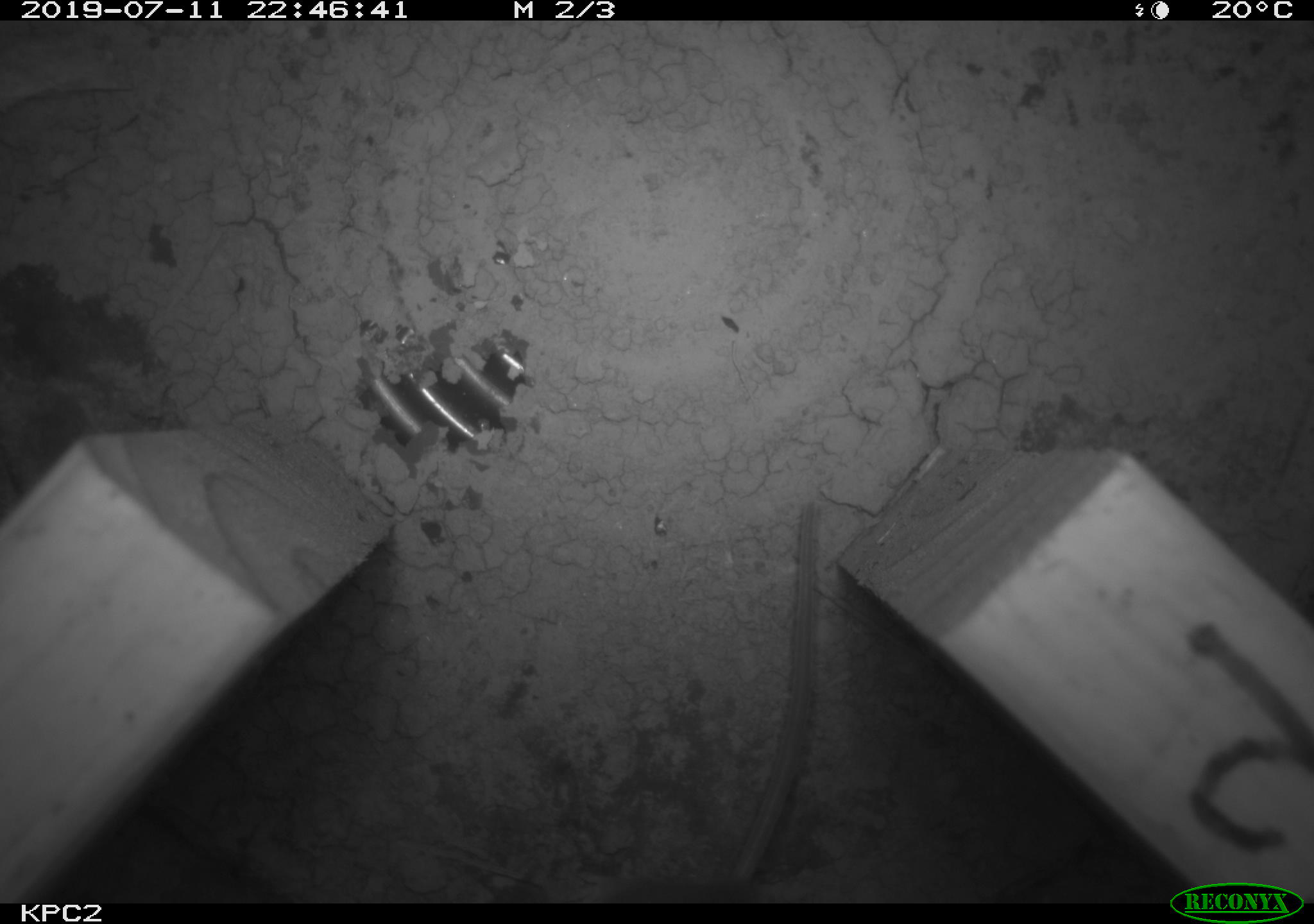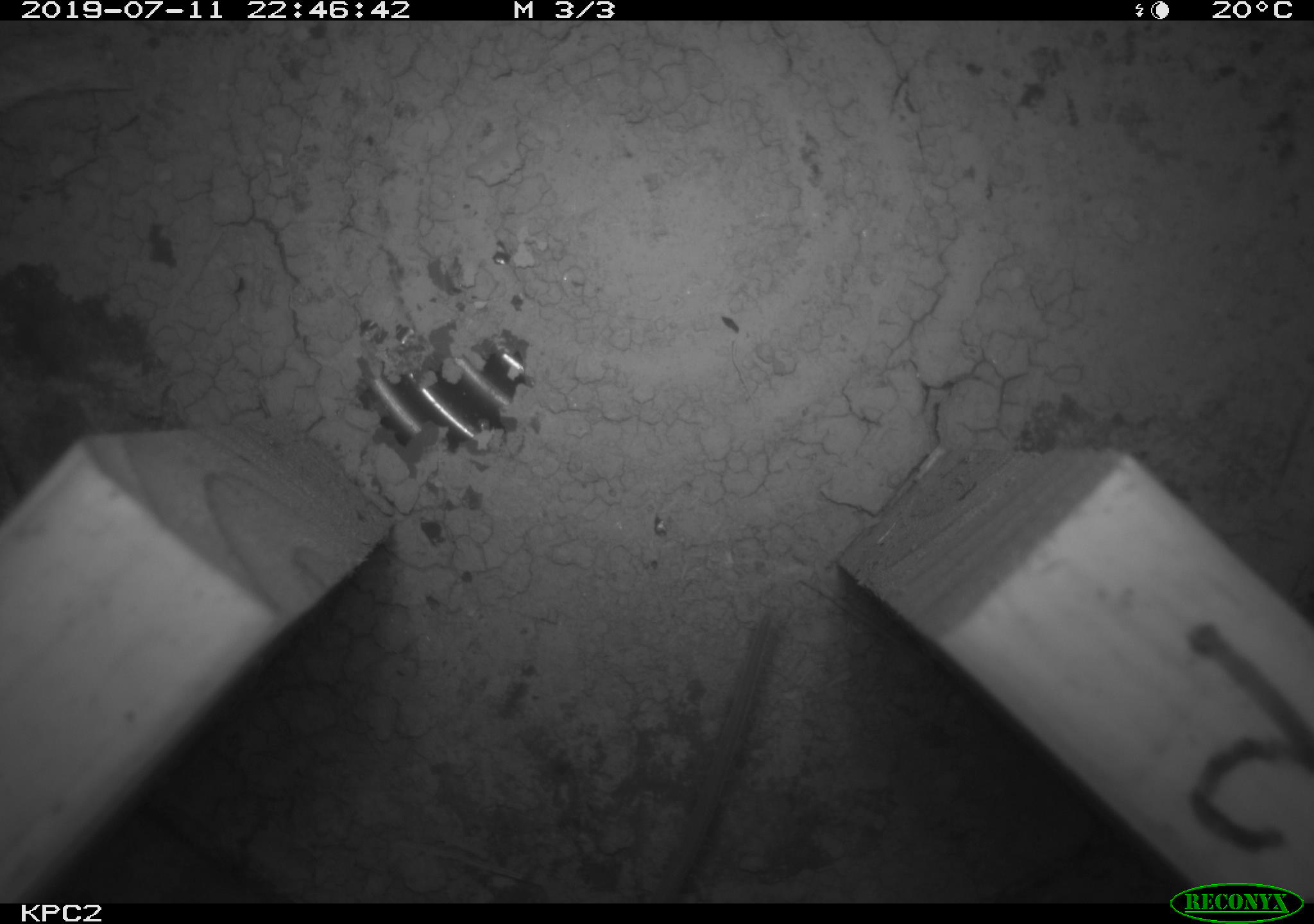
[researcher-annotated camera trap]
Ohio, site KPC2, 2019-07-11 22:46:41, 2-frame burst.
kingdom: Animalia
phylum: Chordata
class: Mammalia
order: Rodentia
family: Cricetidae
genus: Peromyscus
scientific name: Peromyscus leucopus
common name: white-footed mouse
White-footed mouse (Peromyscus leucopus).